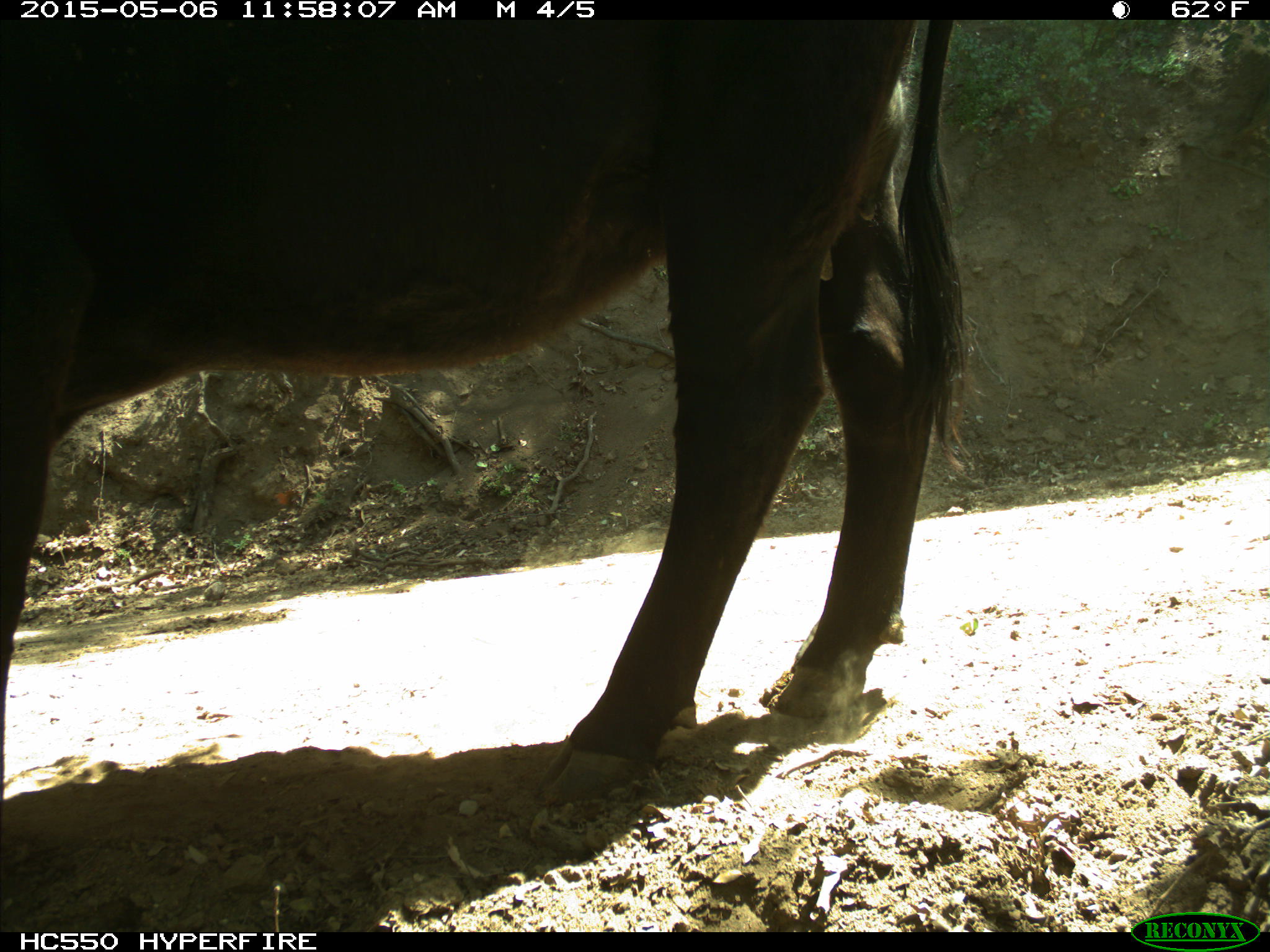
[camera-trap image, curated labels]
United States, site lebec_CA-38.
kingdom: Animalia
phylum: Chordata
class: Mammalia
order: Artiodactyla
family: Bovidae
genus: Bos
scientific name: Bos taurus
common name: domestic cow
Bos taurus (domestic cow).